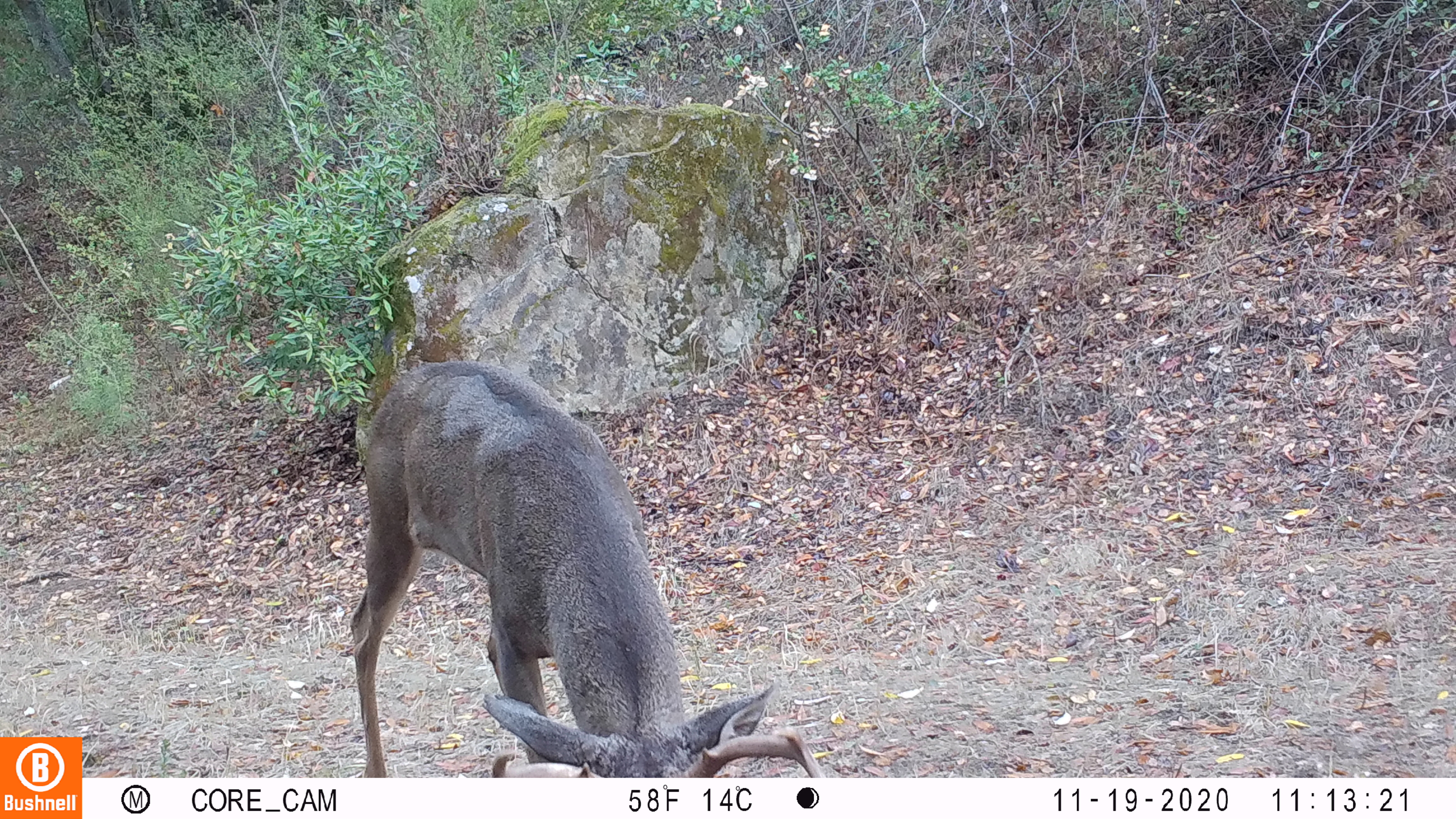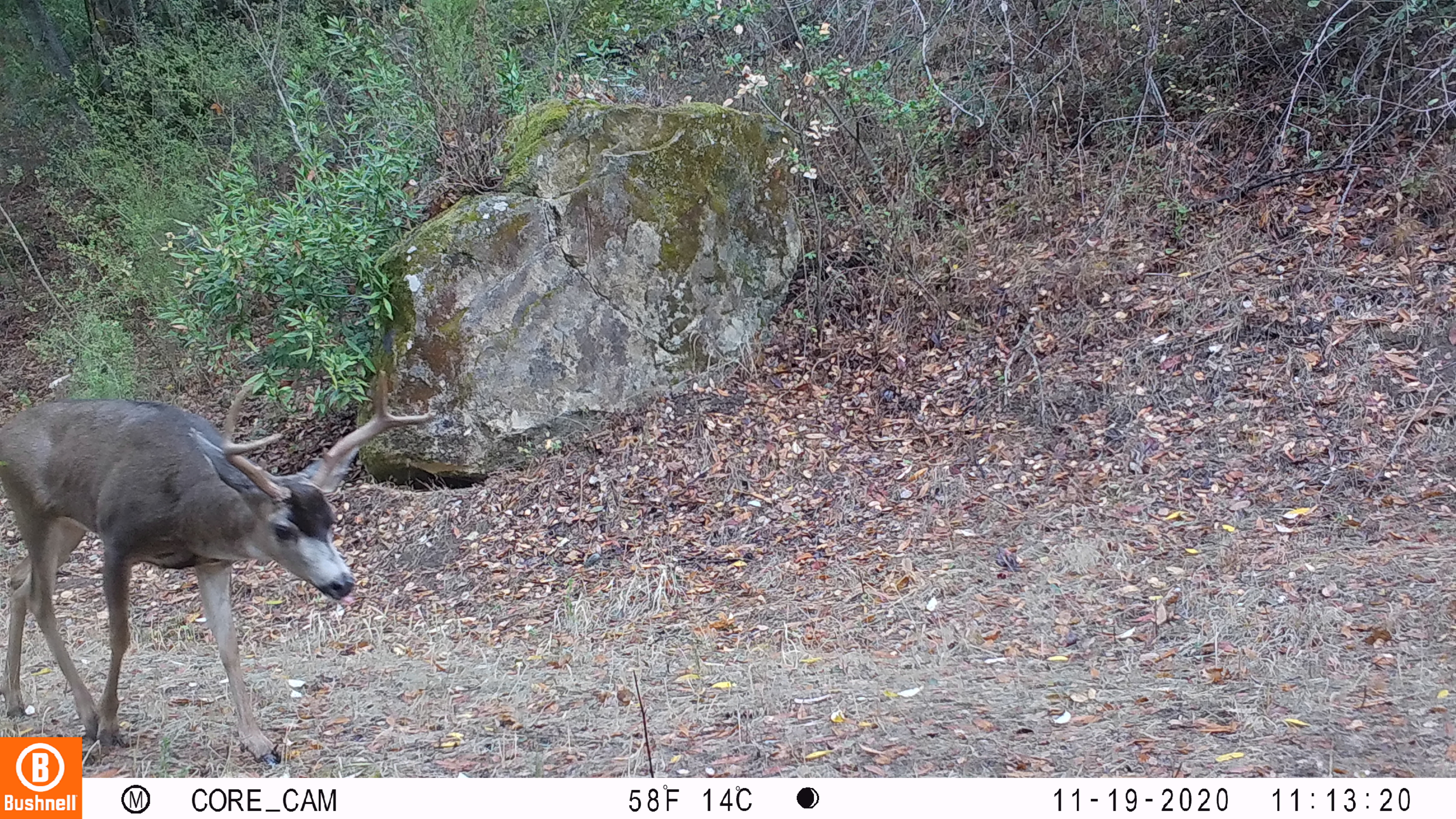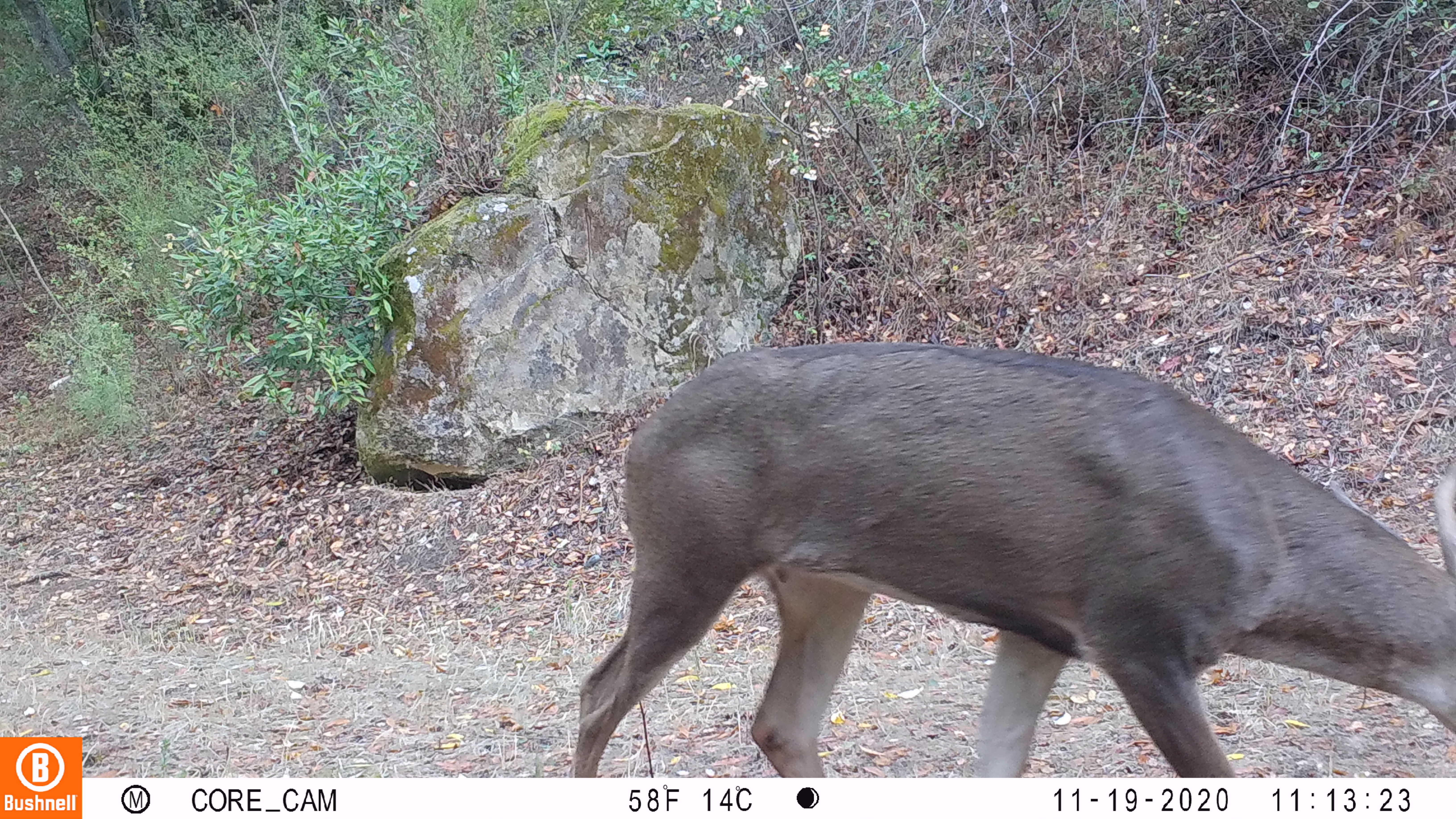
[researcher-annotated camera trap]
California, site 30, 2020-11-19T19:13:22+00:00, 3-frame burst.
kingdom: Animalia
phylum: Chordata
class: Mammalia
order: Artiodactyla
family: Cervidae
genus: Odocoileus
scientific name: Odocoileus hemionus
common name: mule deer